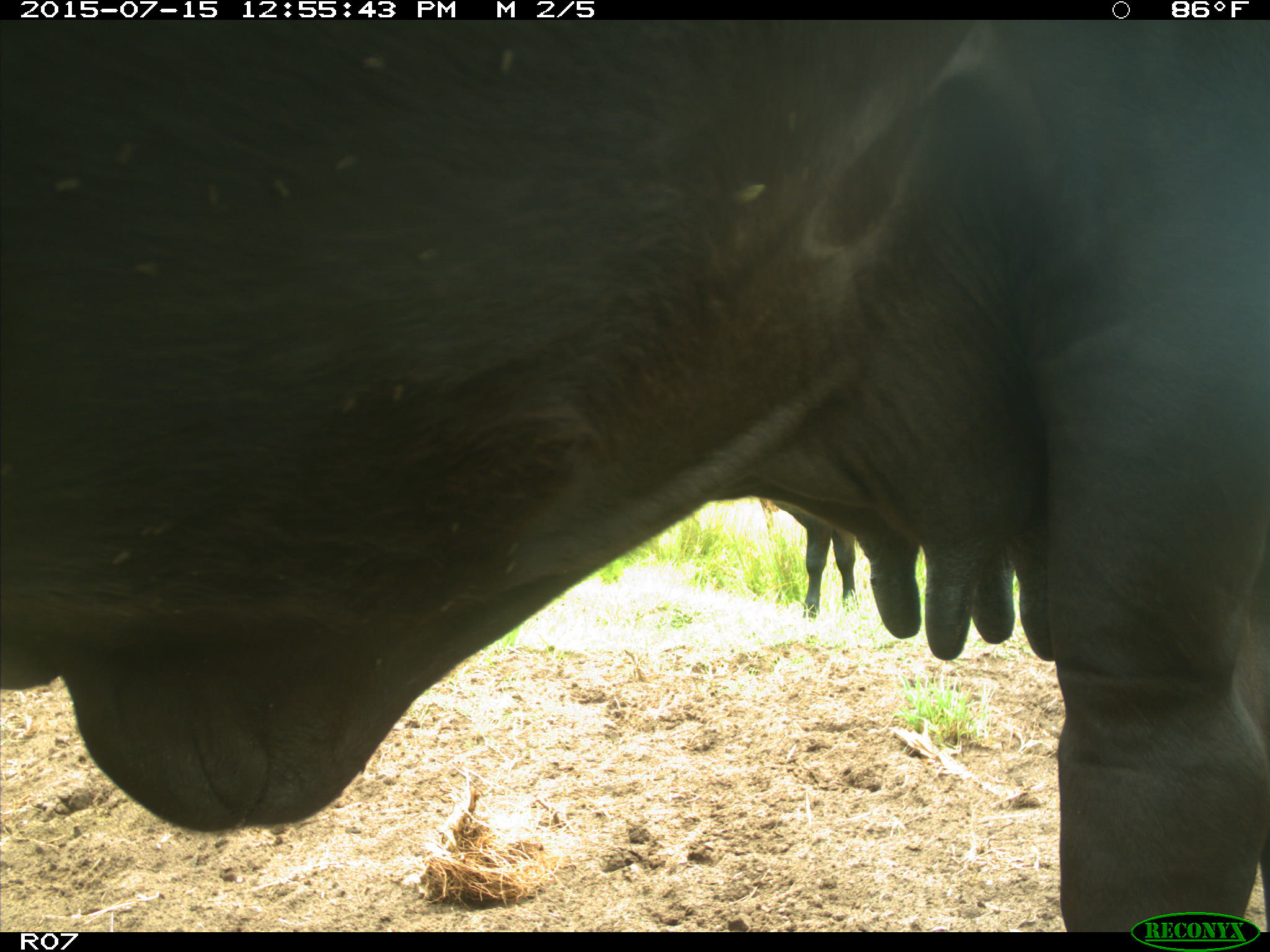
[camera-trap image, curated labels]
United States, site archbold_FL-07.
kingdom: Animalia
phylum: Chordata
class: Mammalia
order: Artiodactyla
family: Bovidae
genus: Bos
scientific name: Bos taurus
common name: domestic cow